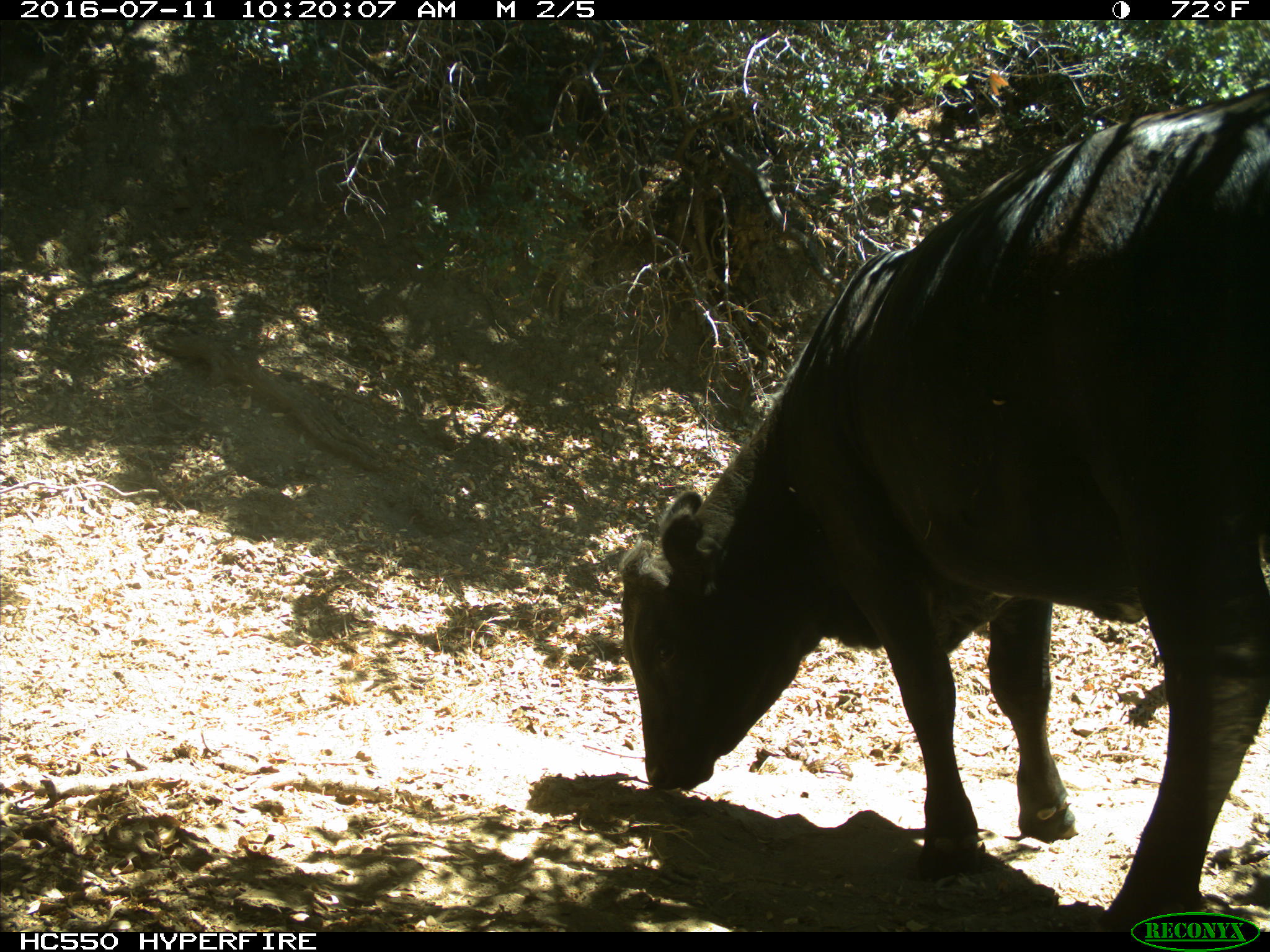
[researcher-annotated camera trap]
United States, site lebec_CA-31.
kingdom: Animalia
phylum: Chordata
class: Mammalia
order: Artiodactyla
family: Bovidae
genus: Bos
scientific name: Bos taurus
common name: domestic cow